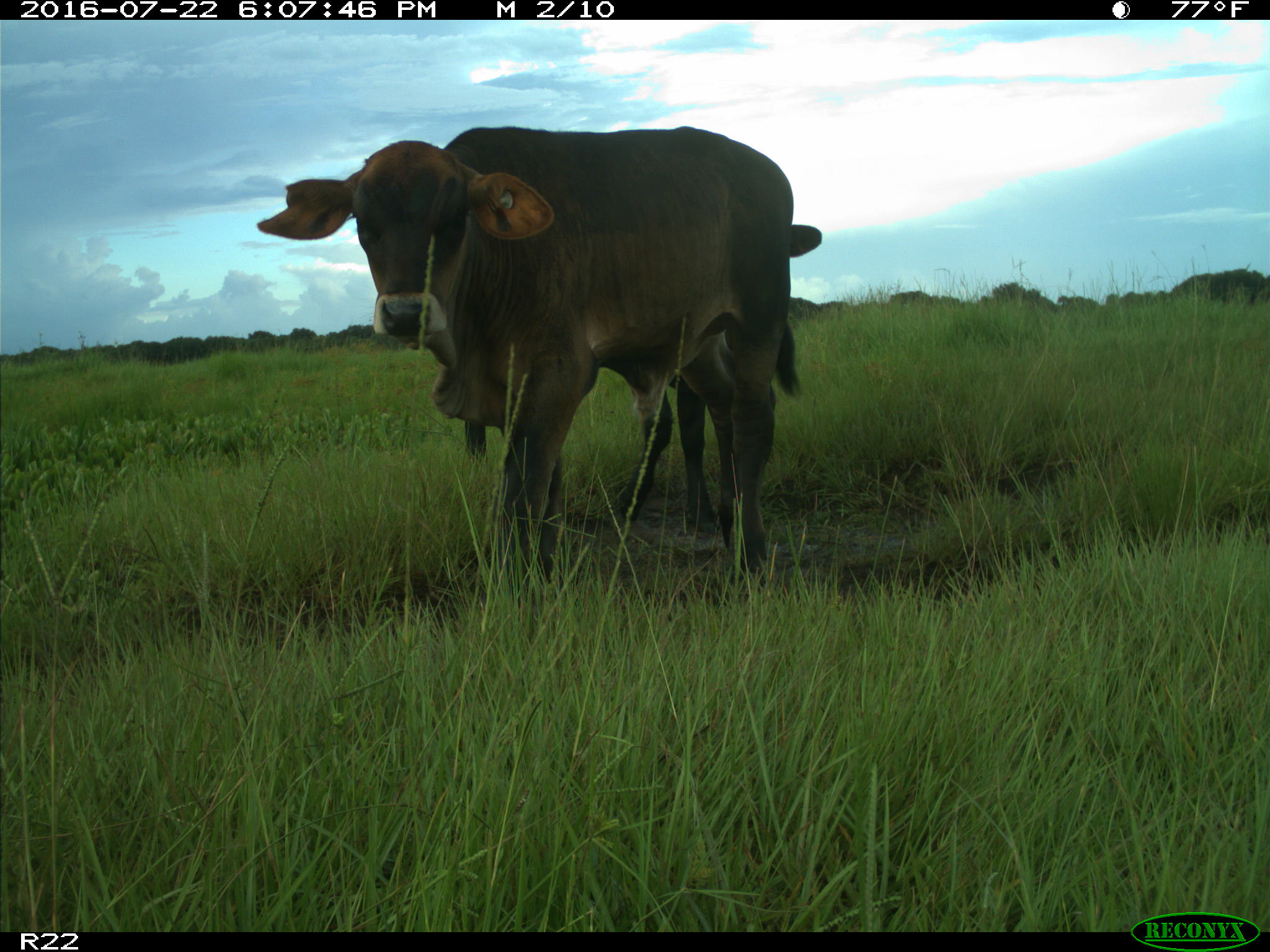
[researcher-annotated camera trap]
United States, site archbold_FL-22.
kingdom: Animalia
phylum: Chordata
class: Mammalia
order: Artiodactyla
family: Bovidae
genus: Bos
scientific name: Bos taurus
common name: domestic cow